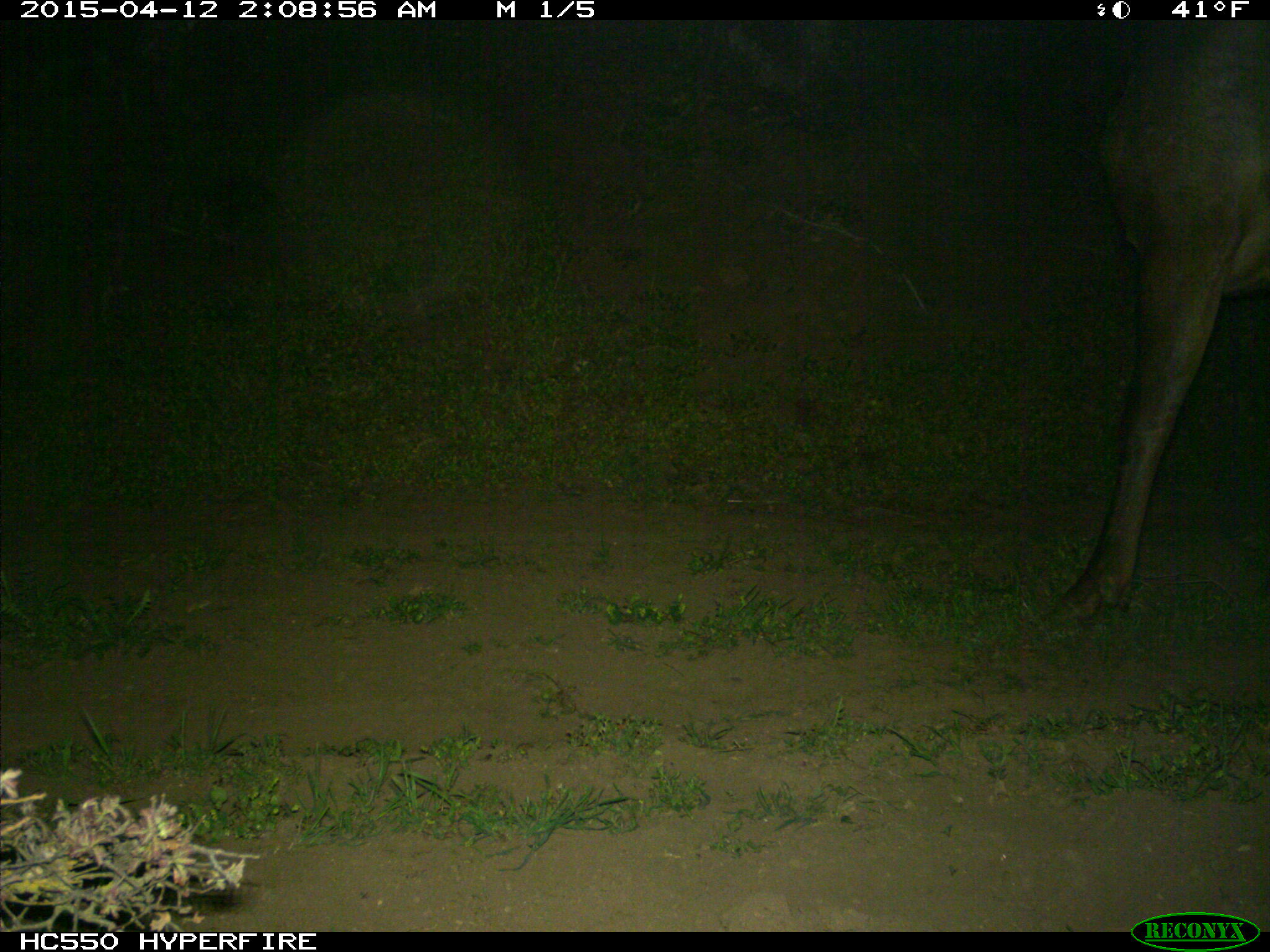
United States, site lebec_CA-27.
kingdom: Animalia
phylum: Chordata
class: Mammalia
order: Artiodactyla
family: Cervidae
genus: Cervus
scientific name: Cervus canadensis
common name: elk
Cervus canadensis (elk).